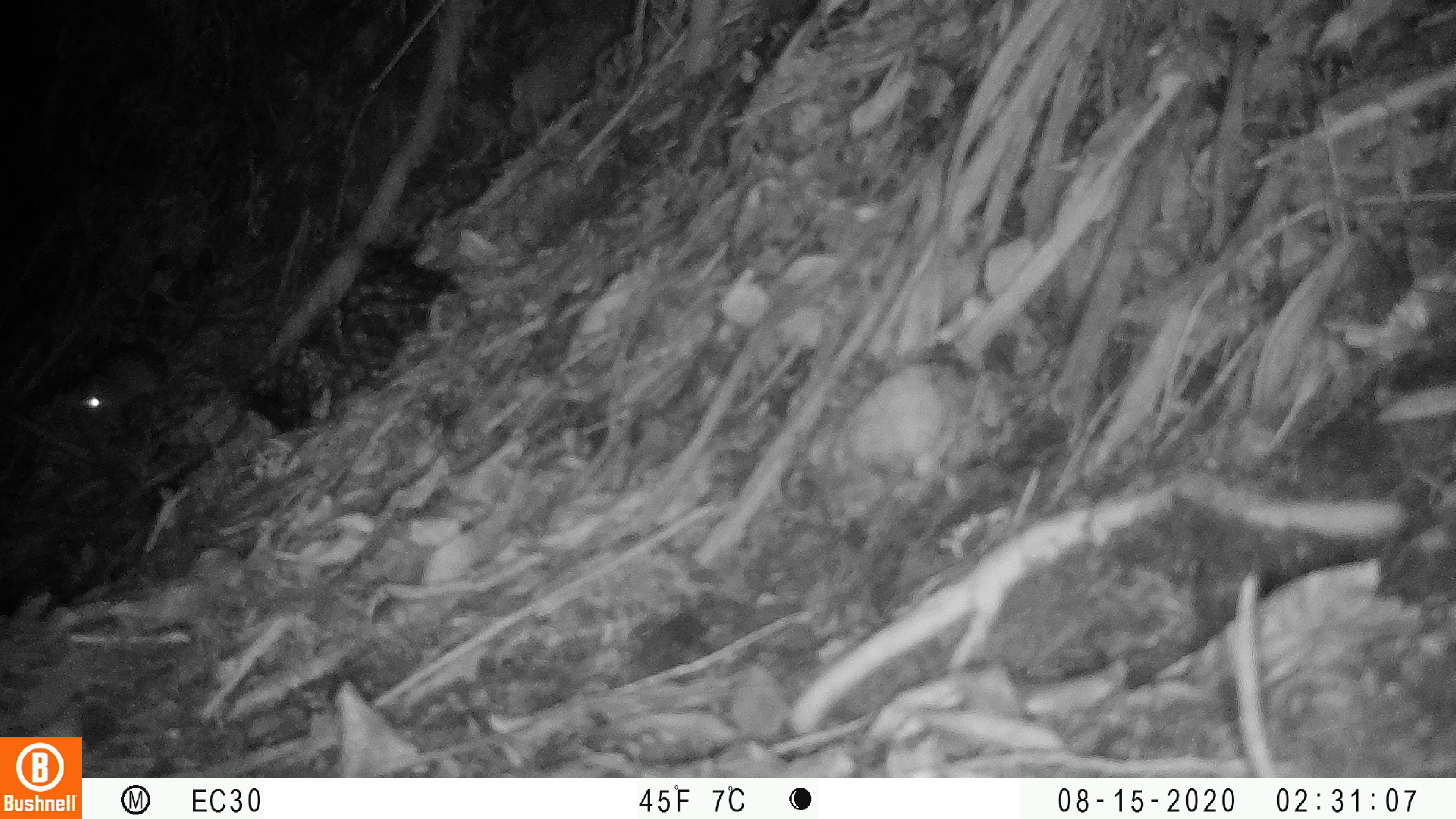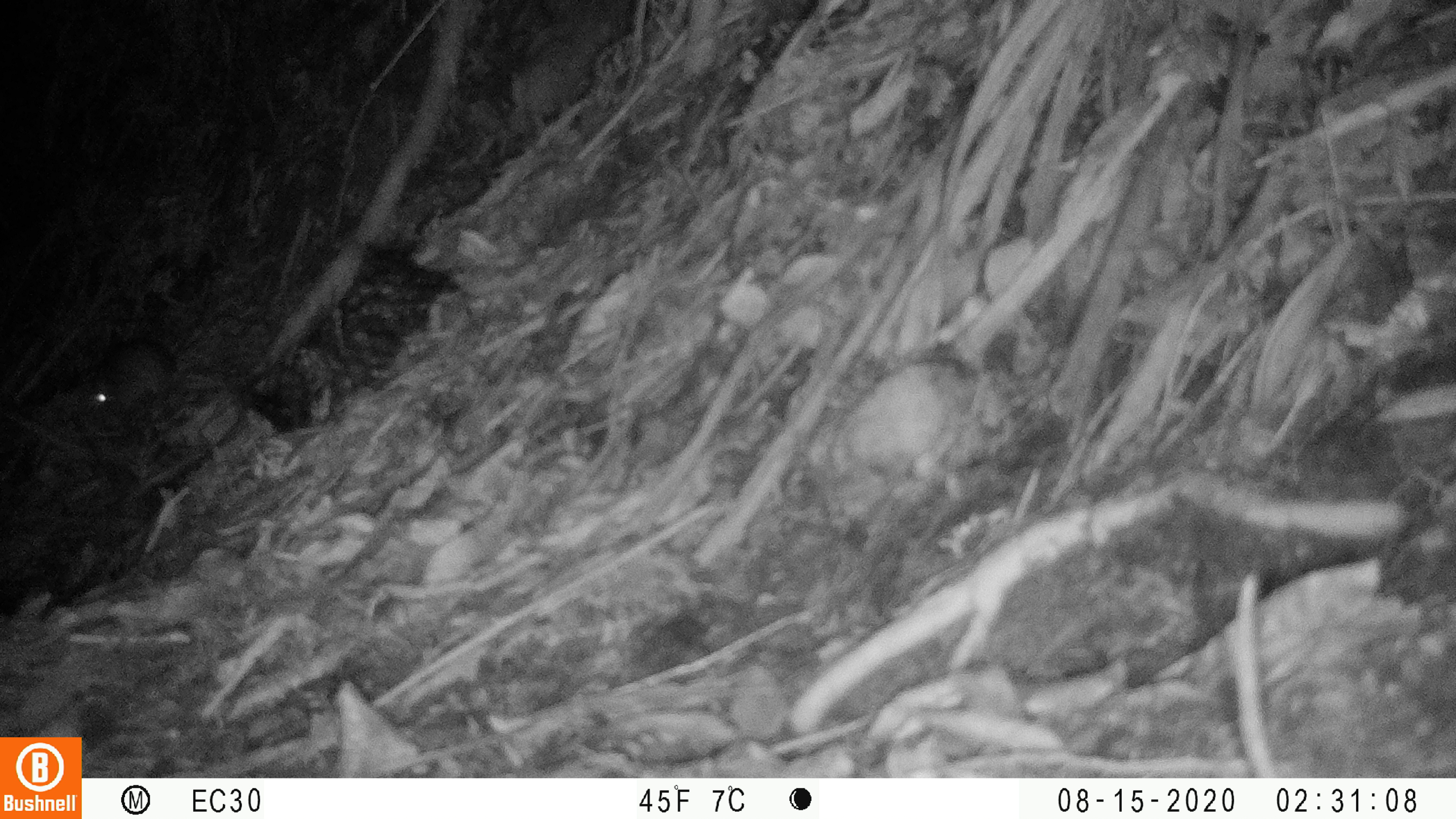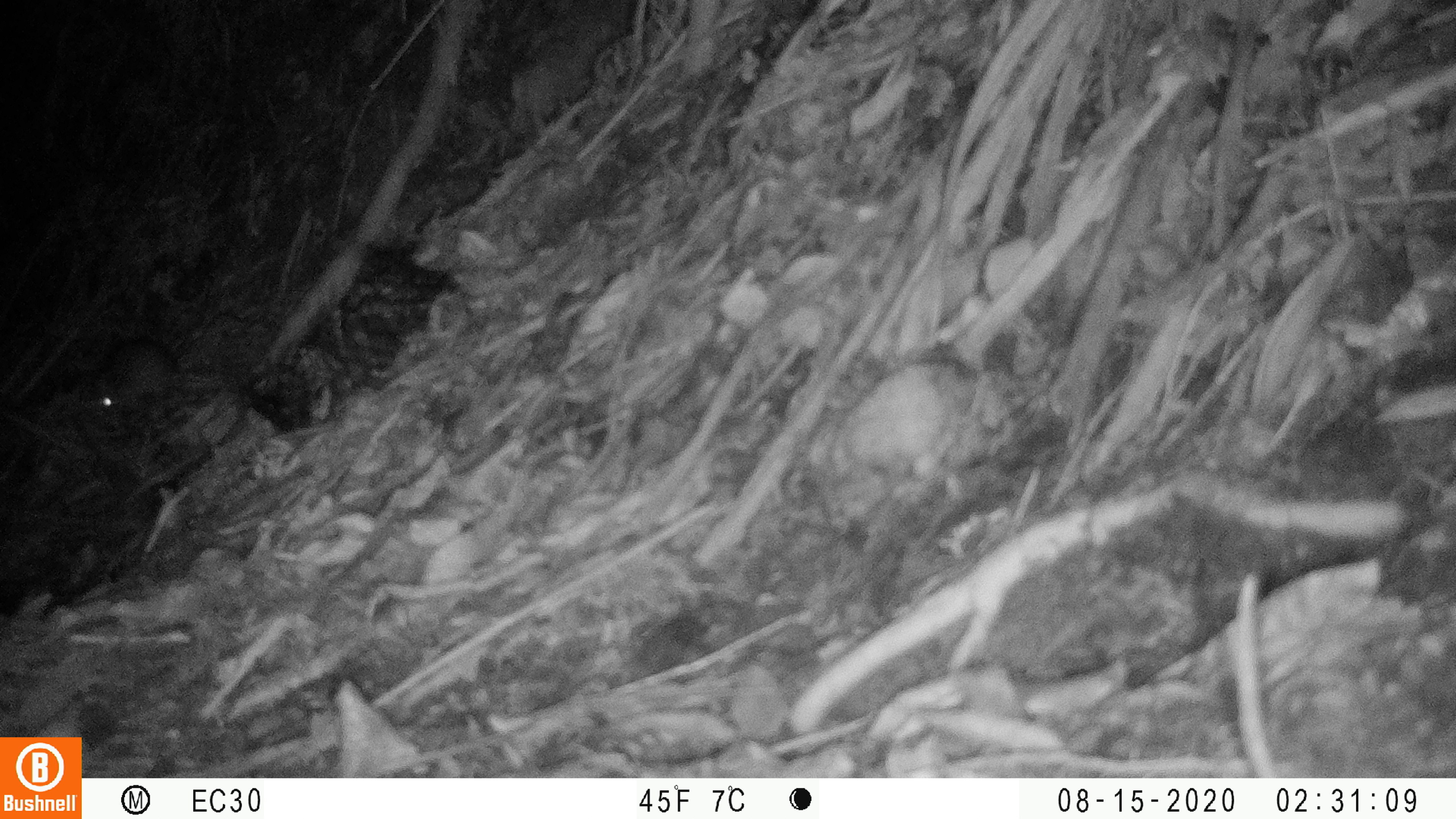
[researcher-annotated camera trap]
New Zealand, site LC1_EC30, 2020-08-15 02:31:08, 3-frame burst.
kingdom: Animalia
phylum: Chordata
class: Mammalia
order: Rodentia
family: Muridae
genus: Rattus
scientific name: Rattus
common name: rat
Rat (Rattus).